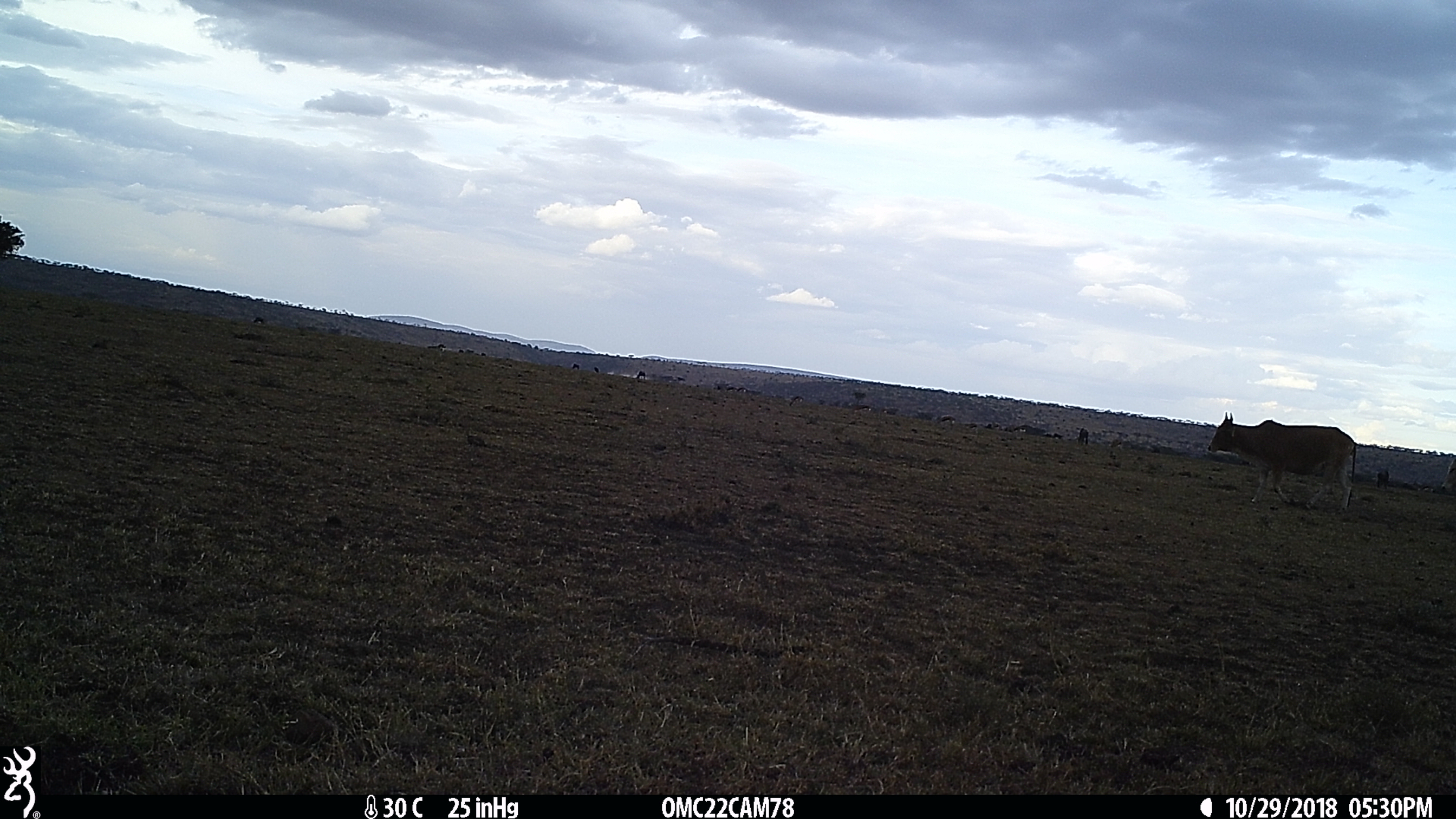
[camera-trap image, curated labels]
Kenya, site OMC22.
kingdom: Animalia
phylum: Chordata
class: Mammalia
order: Artiodactyla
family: Bovidae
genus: Bos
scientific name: Bos taurus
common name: cattle